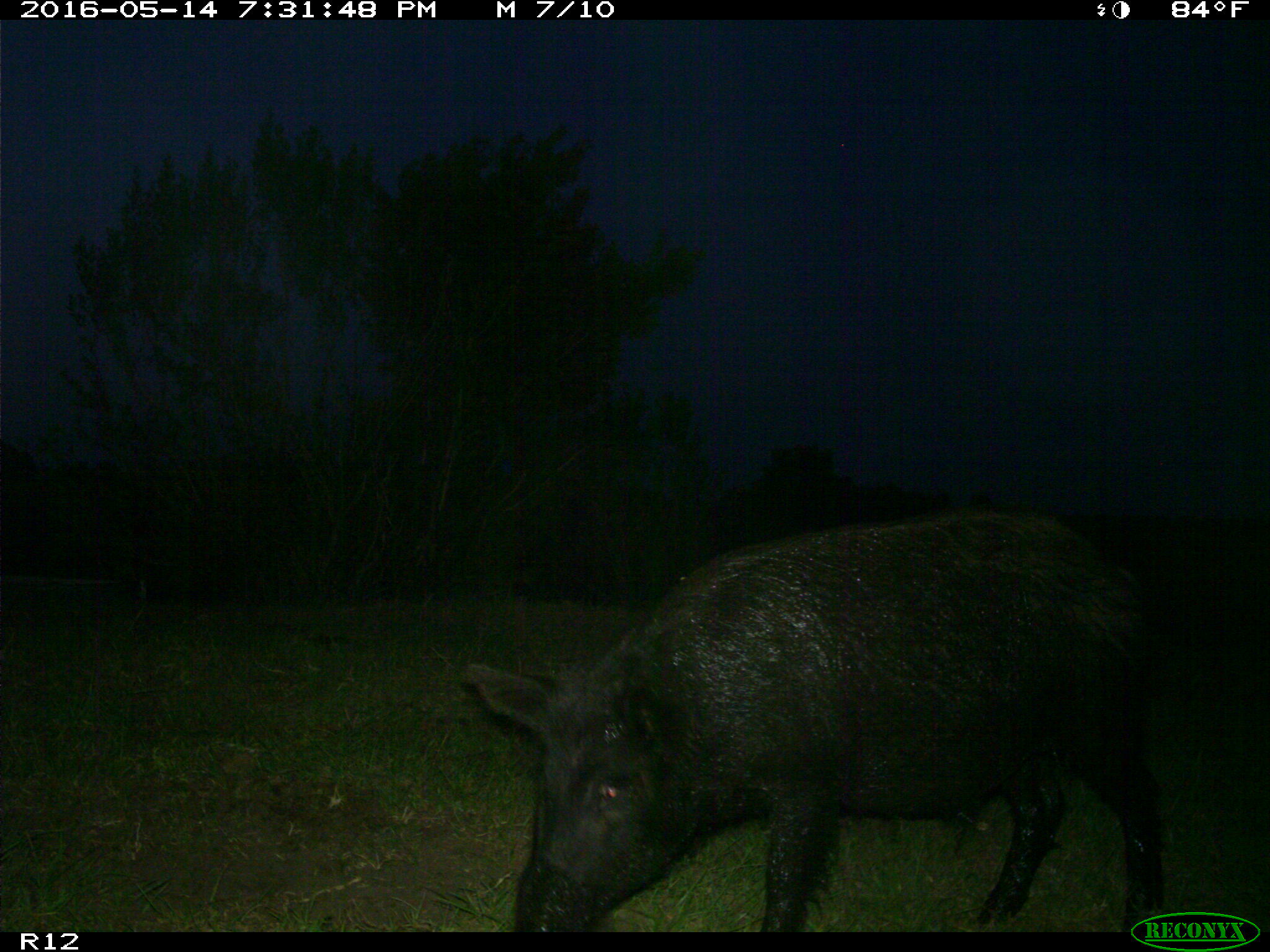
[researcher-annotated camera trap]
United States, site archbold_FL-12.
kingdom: Animalia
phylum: Chordata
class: Mammalia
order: Artiodactyla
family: Suidae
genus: Sus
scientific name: Sus scrofa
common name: wild boar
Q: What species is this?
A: Sus scrofa (wild boar).